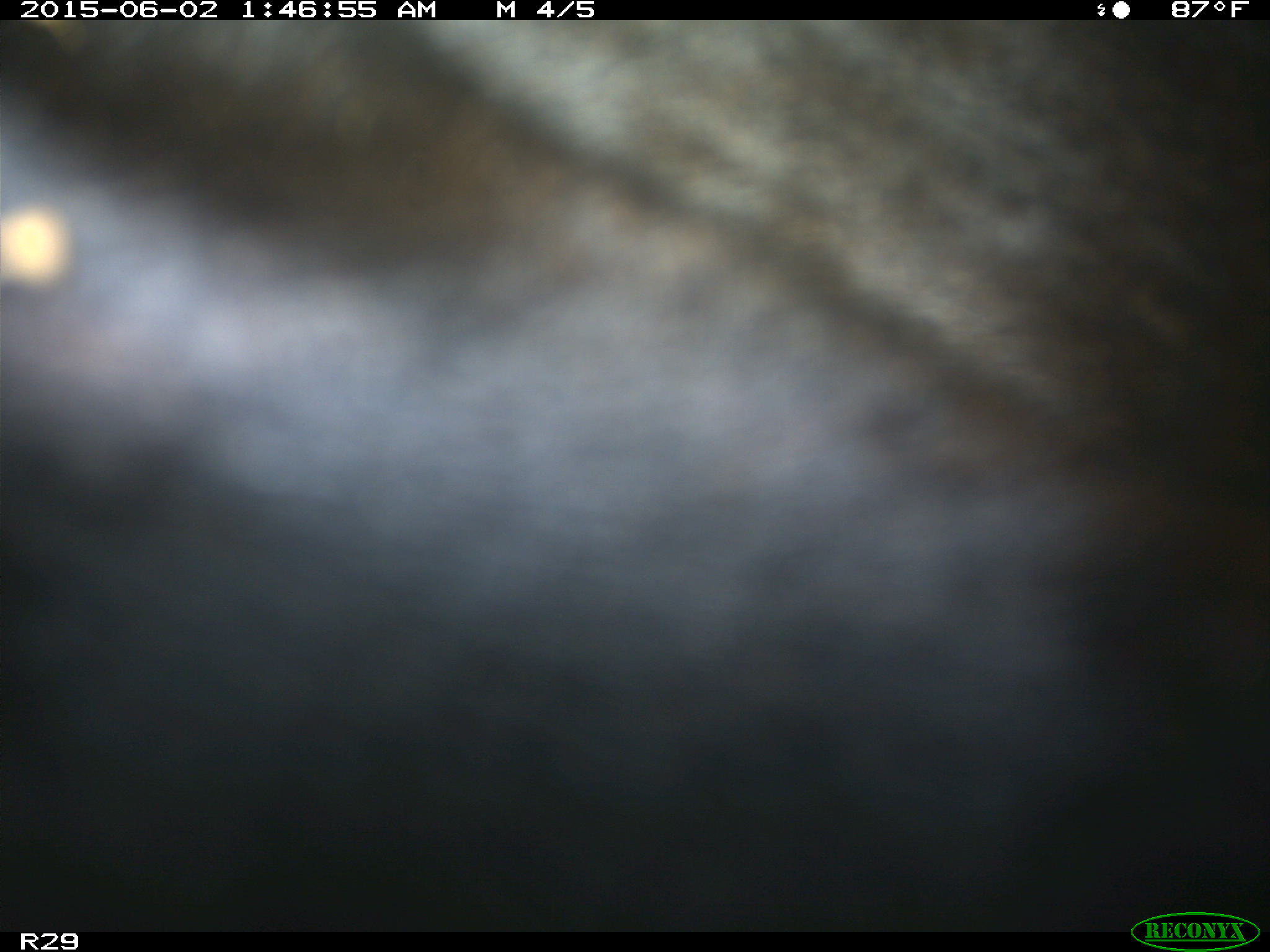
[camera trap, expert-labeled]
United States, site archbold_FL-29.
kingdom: Animalia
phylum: Chordata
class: Mammalia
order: Artiodactyla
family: Bovidae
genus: Bos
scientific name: Bos taurus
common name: domestic cow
Bos taurus (domestic cow).